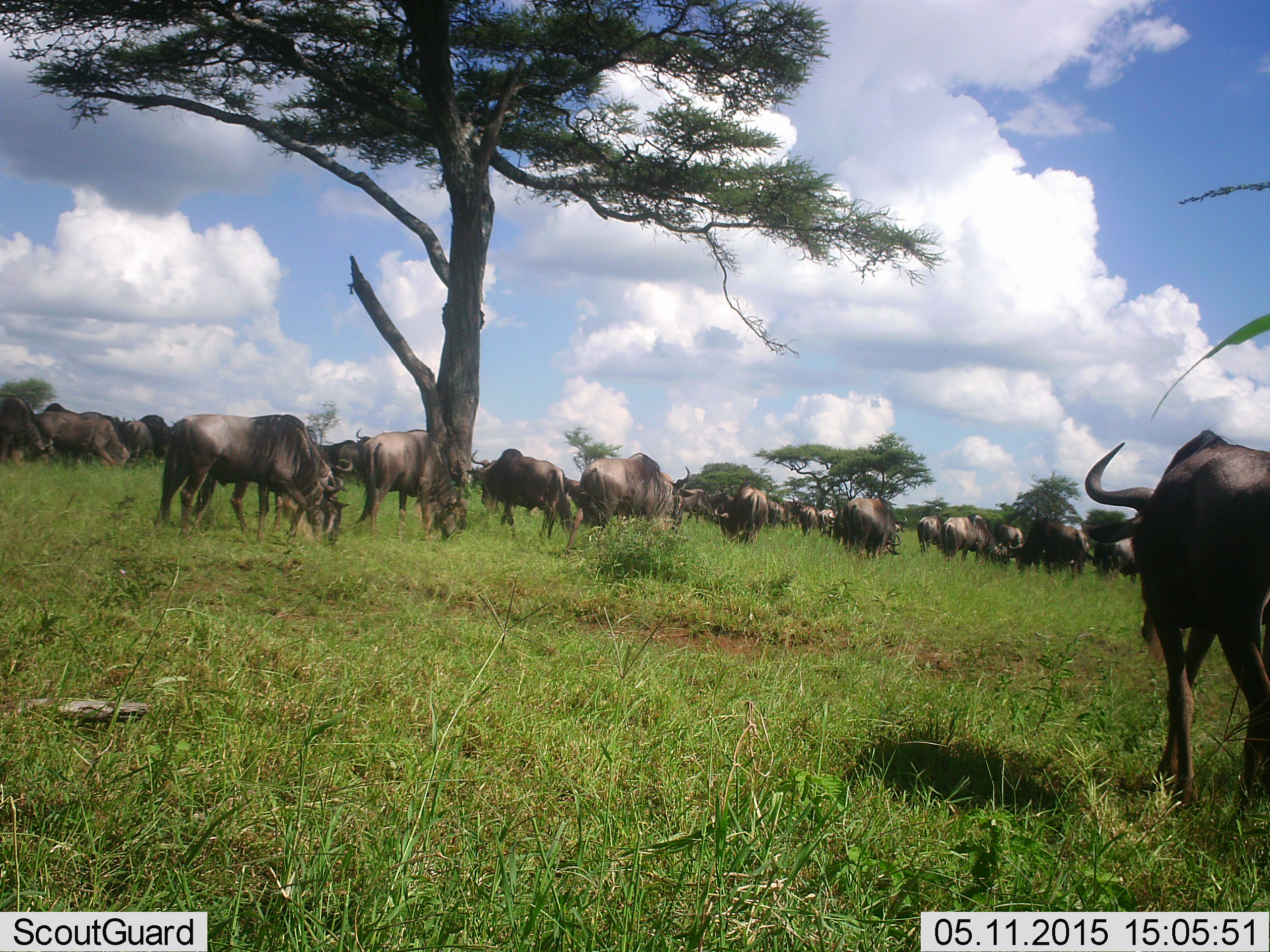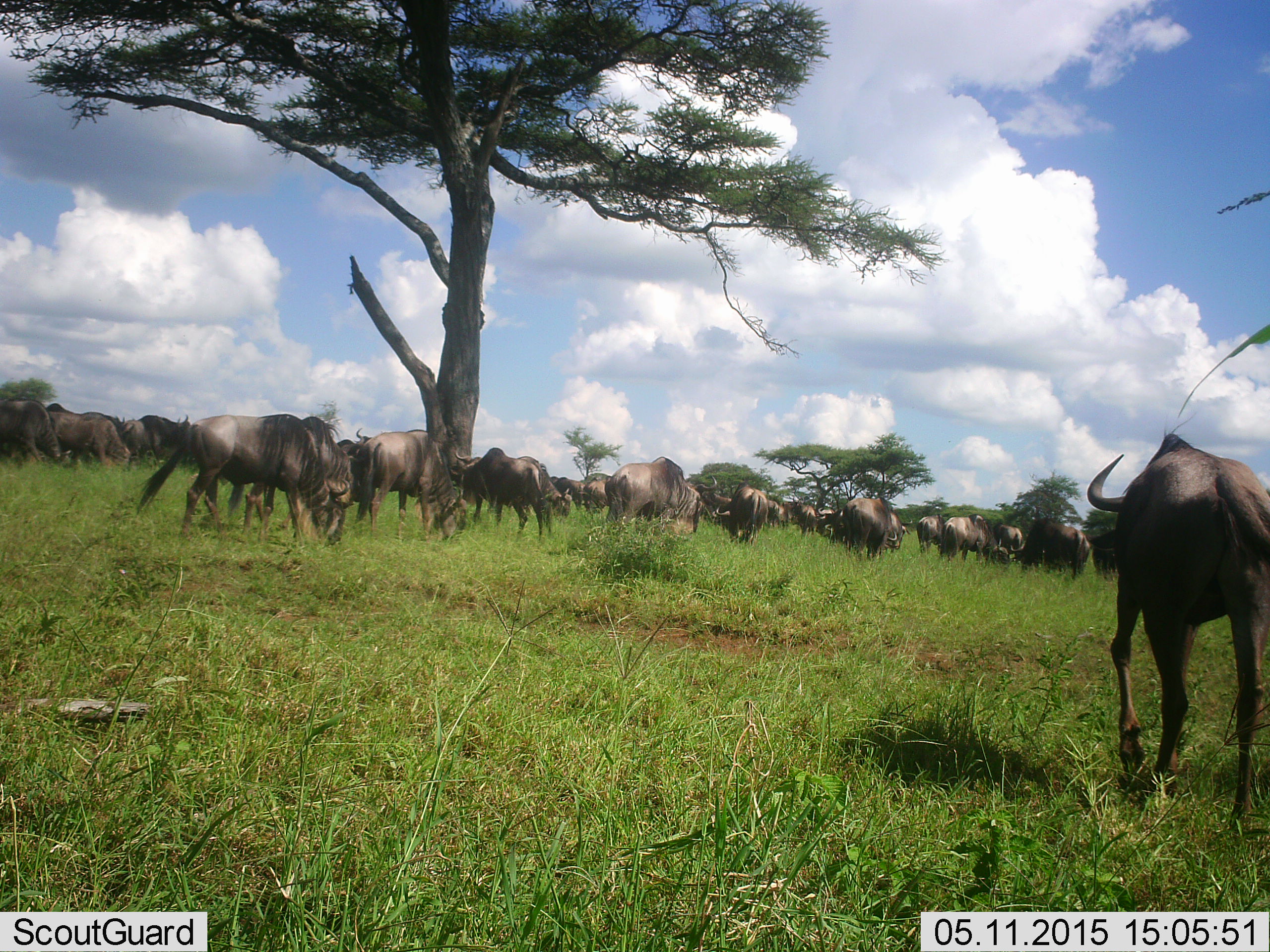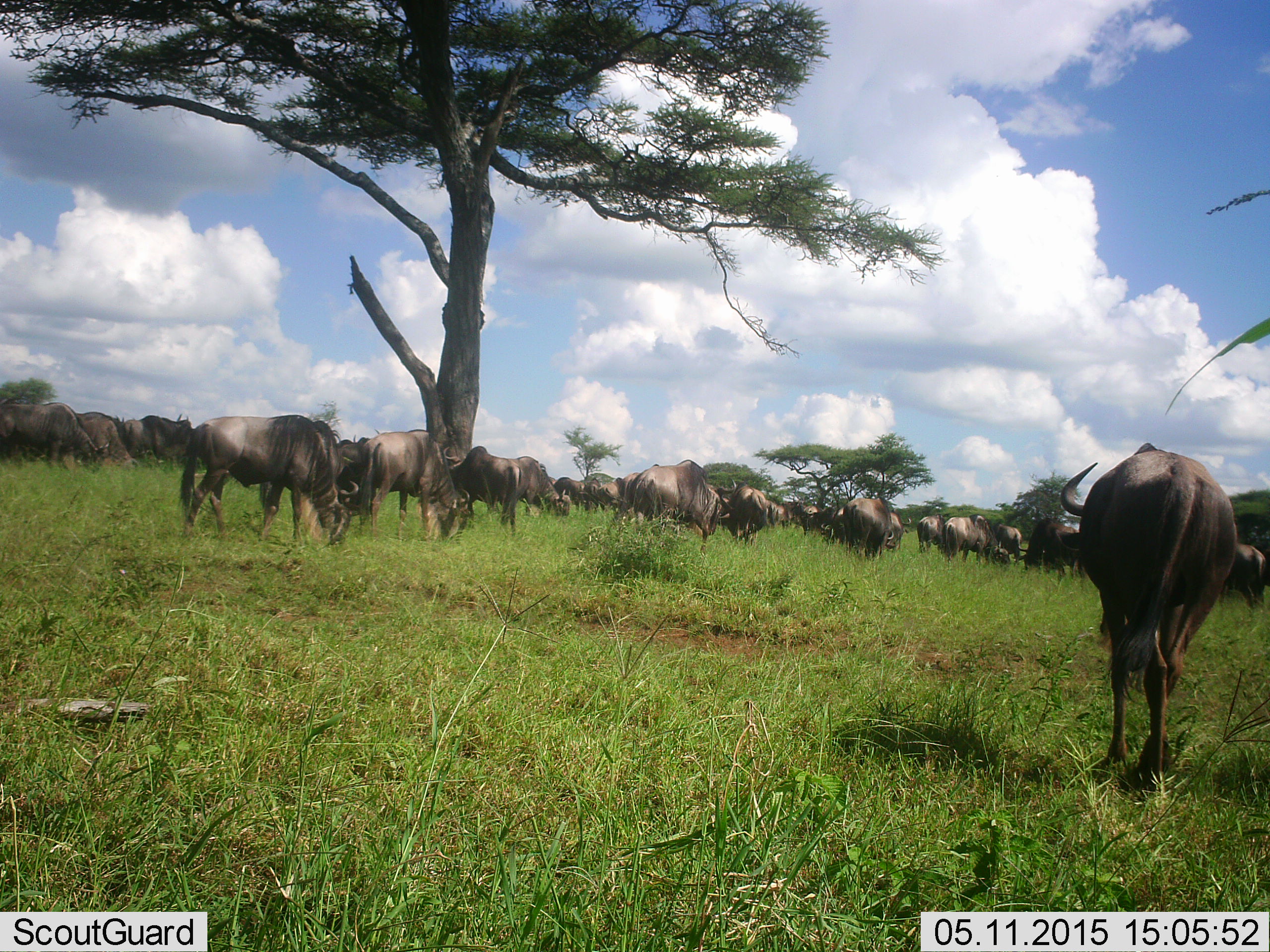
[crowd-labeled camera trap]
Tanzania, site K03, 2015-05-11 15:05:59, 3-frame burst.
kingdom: Animalia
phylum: Chordata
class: Mammalia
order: Artiodactyla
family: Bovidae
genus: Connochaetes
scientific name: Connochaetes taurinus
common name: blue wildebeest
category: wildebeest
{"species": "wildebeest (blue wildebeest) (Connochaetes taurinus)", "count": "11-50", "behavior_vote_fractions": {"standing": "50%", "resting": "0%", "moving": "60%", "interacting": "0%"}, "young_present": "0%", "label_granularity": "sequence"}